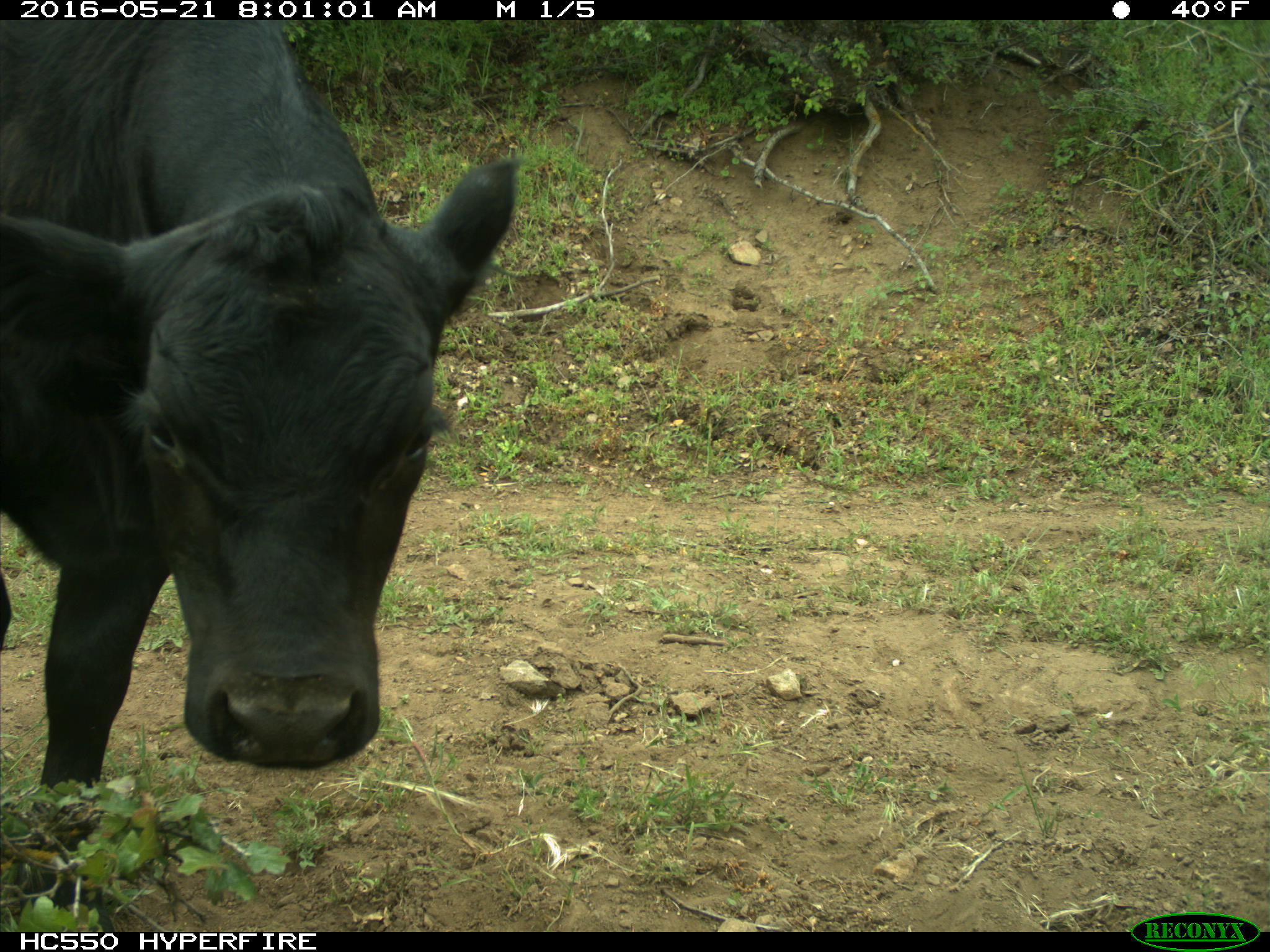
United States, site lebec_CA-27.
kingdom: Animalia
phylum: Chordata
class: Mammalia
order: Artiodactyla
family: Bovidae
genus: Bos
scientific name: Bos taurus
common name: domestic cow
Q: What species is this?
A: Bos taurus (domestic cow).